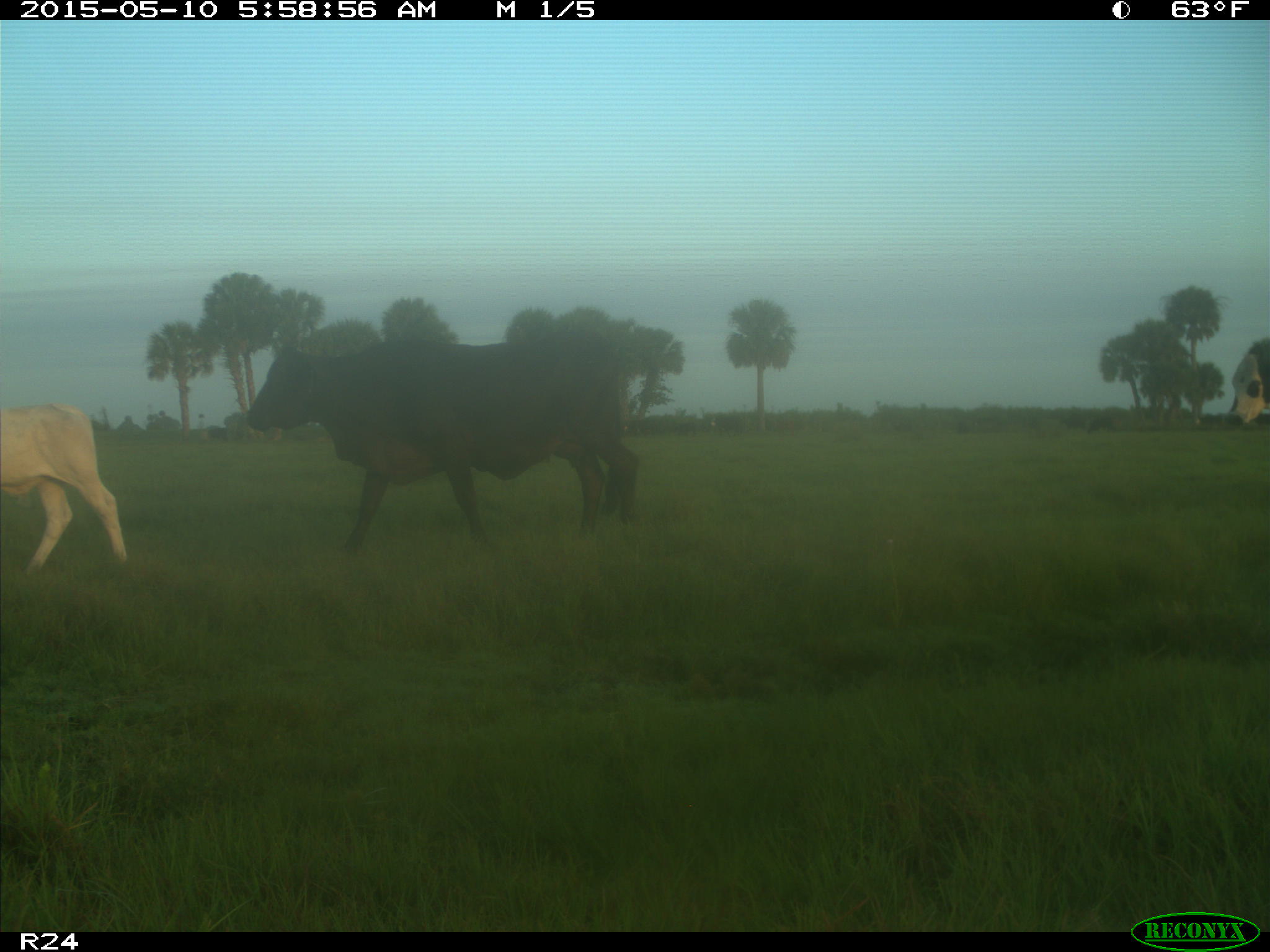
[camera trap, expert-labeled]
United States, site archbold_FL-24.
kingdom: Animalia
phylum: Chordata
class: Mammalia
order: Artiodactyla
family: Bovidae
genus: Bos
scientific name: Bos taurus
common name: domestic cow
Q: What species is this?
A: Bos taurus (domestic cow).